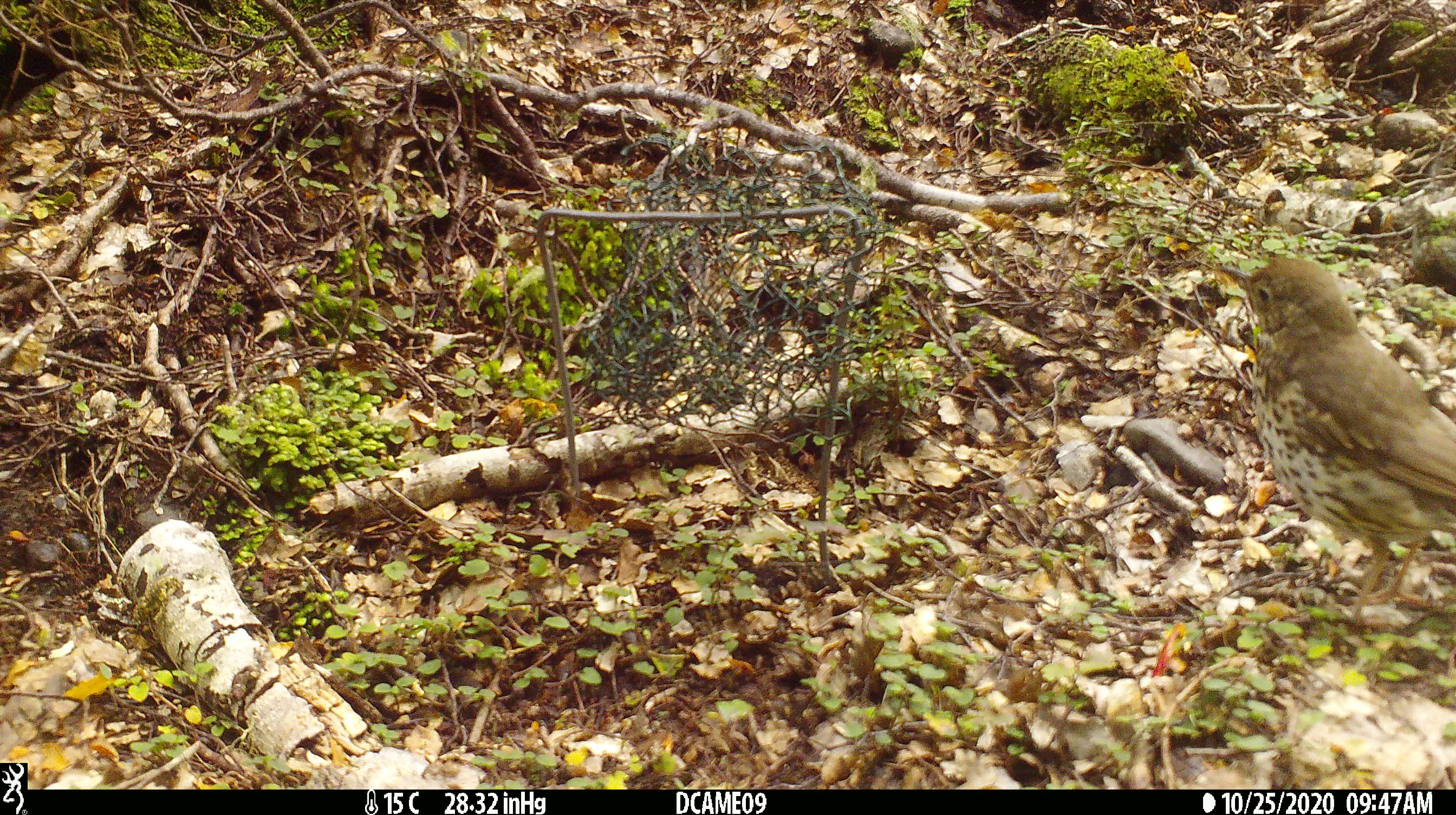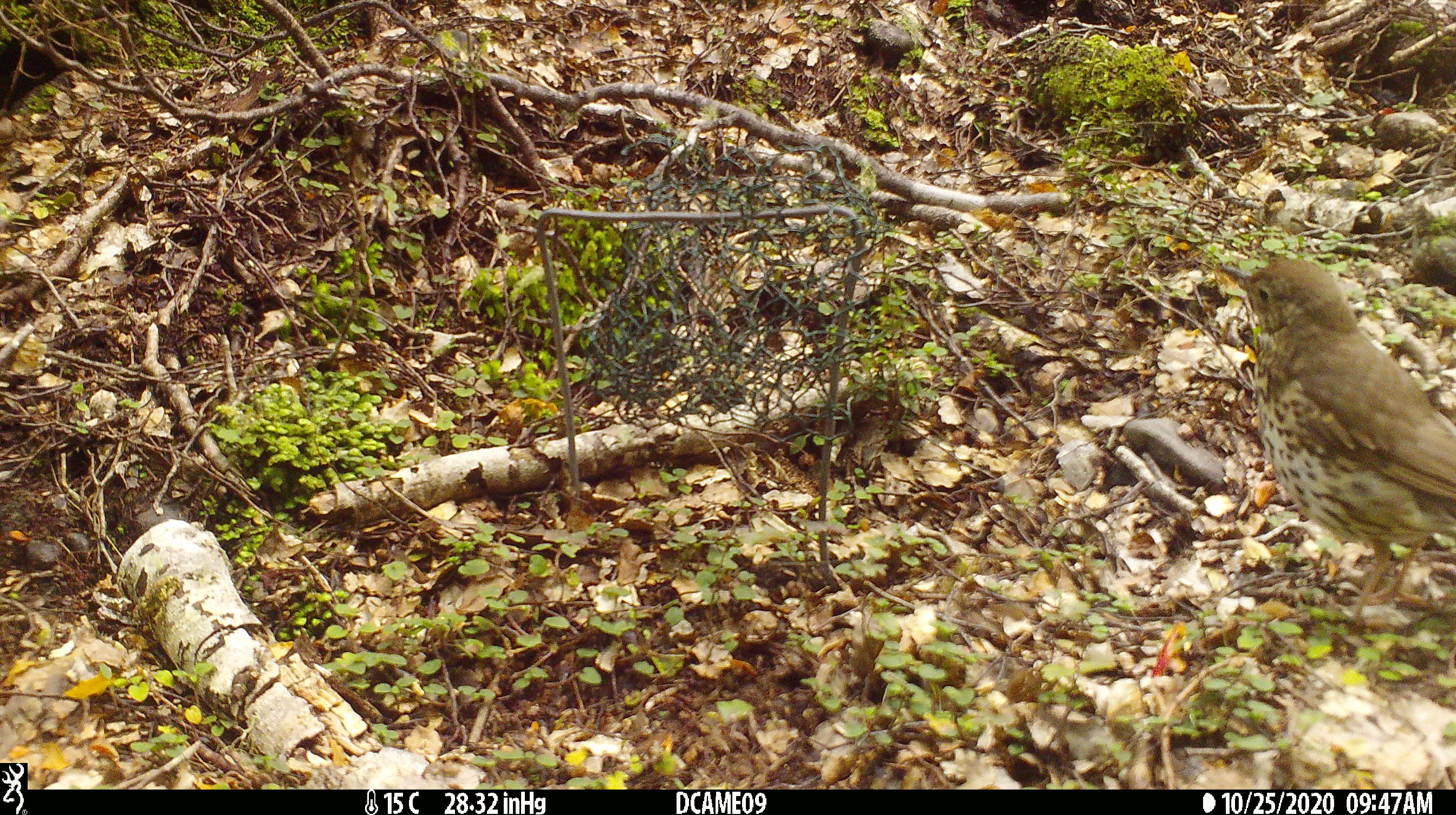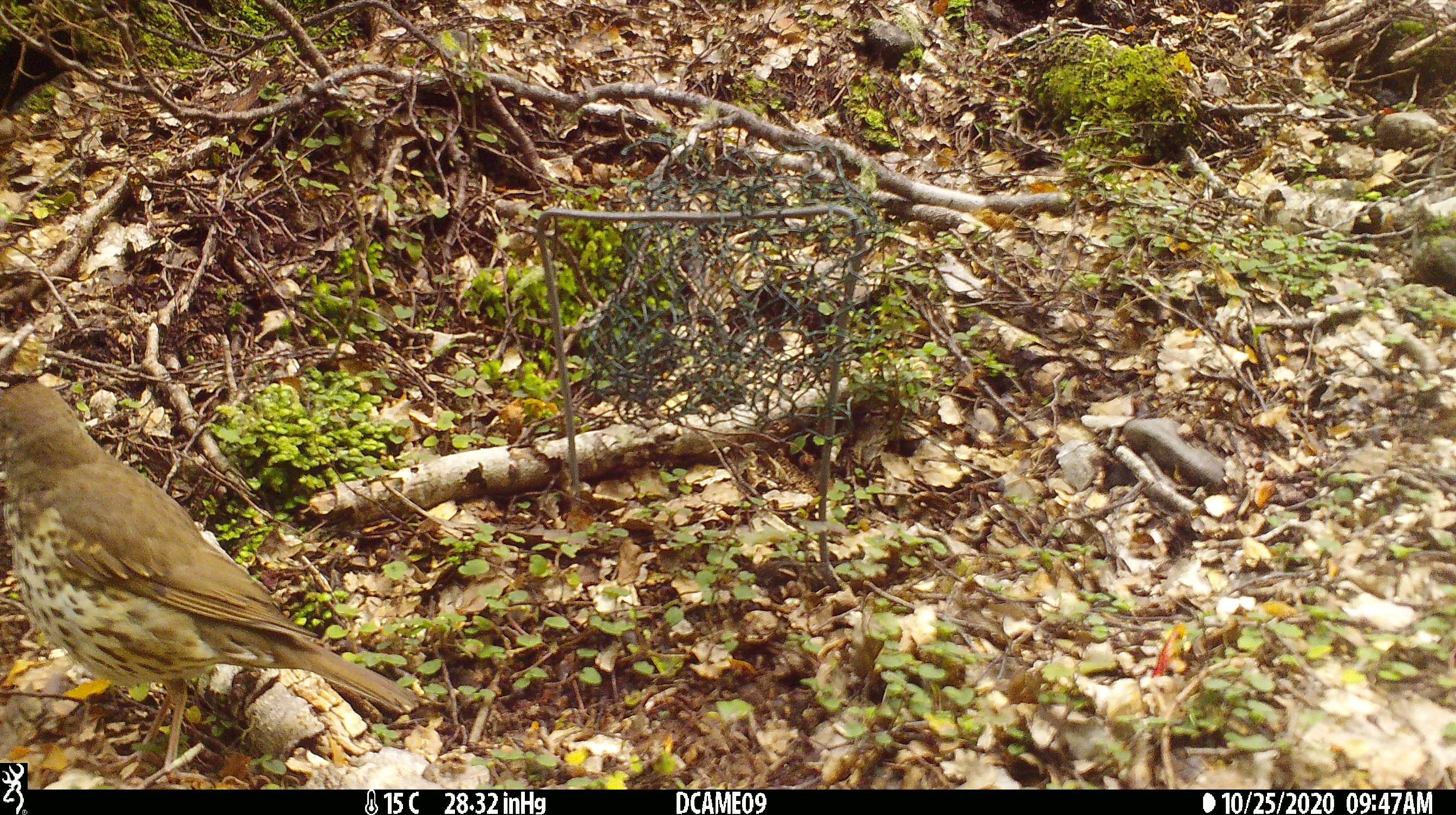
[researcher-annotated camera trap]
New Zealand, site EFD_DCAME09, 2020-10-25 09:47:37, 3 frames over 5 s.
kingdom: Animalia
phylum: Chordata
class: Aves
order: Passeriformes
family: Turdidae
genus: Turdus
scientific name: Turdus philomelos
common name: song thrush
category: thrush